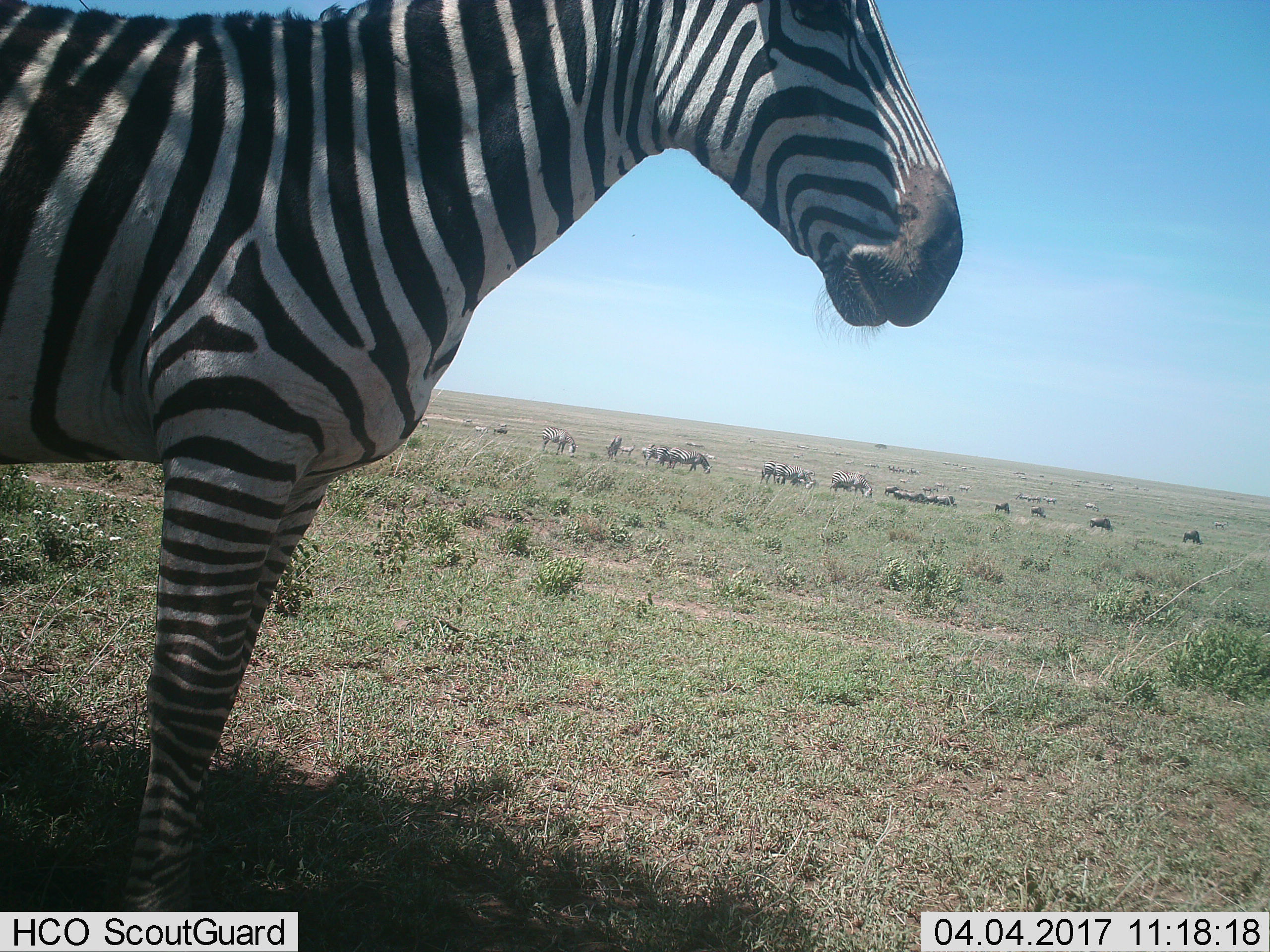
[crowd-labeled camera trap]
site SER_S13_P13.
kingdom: Animalia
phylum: Chordata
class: Mammalia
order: Perissodactyla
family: Equidae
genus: Equus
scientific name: Equus quagga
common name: plains zebra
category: zebraplains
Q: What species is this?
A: Zebraplains (plains zebra) (Equus quagga).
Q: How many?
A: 51+.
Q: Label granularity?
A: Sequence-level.